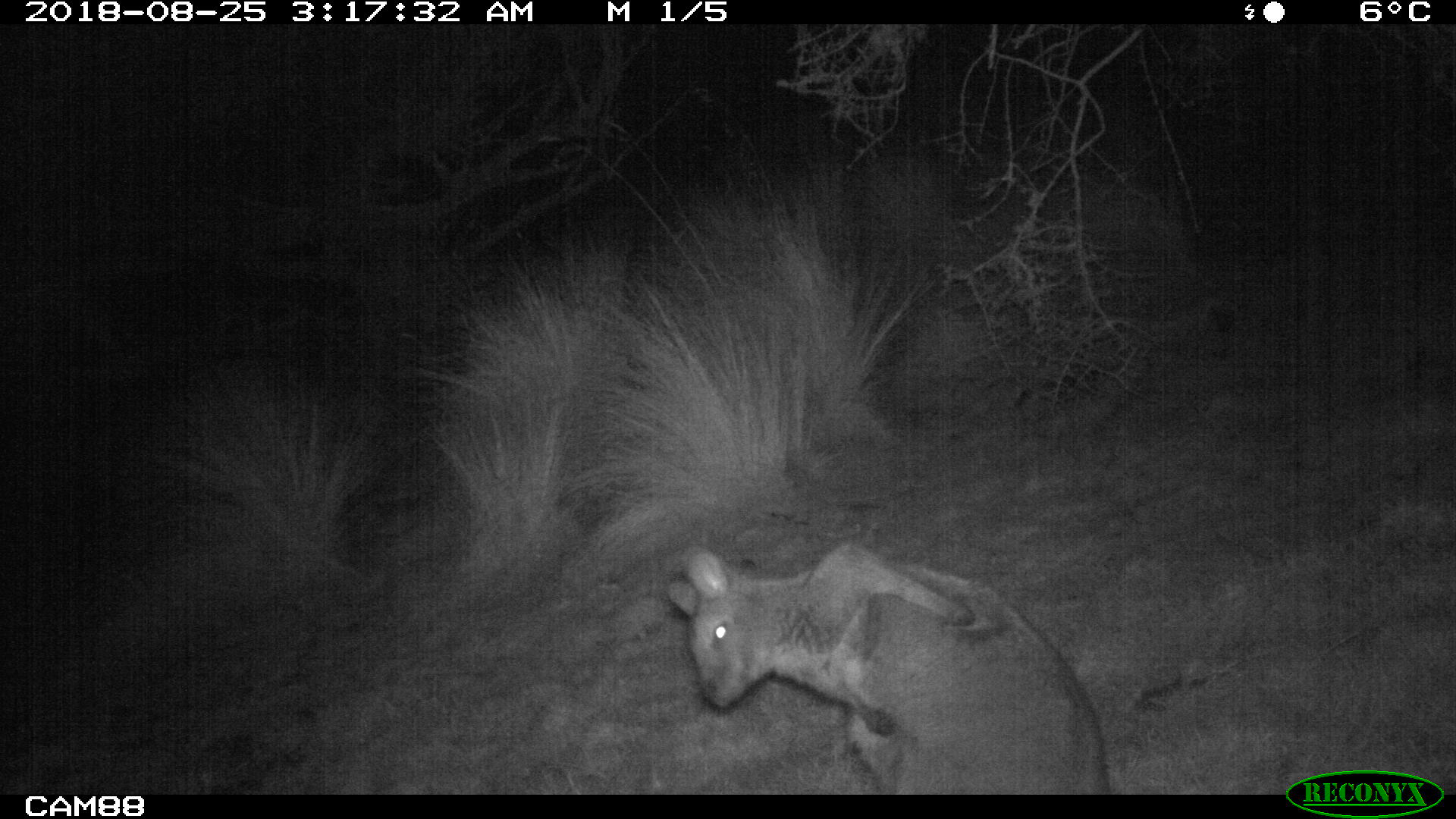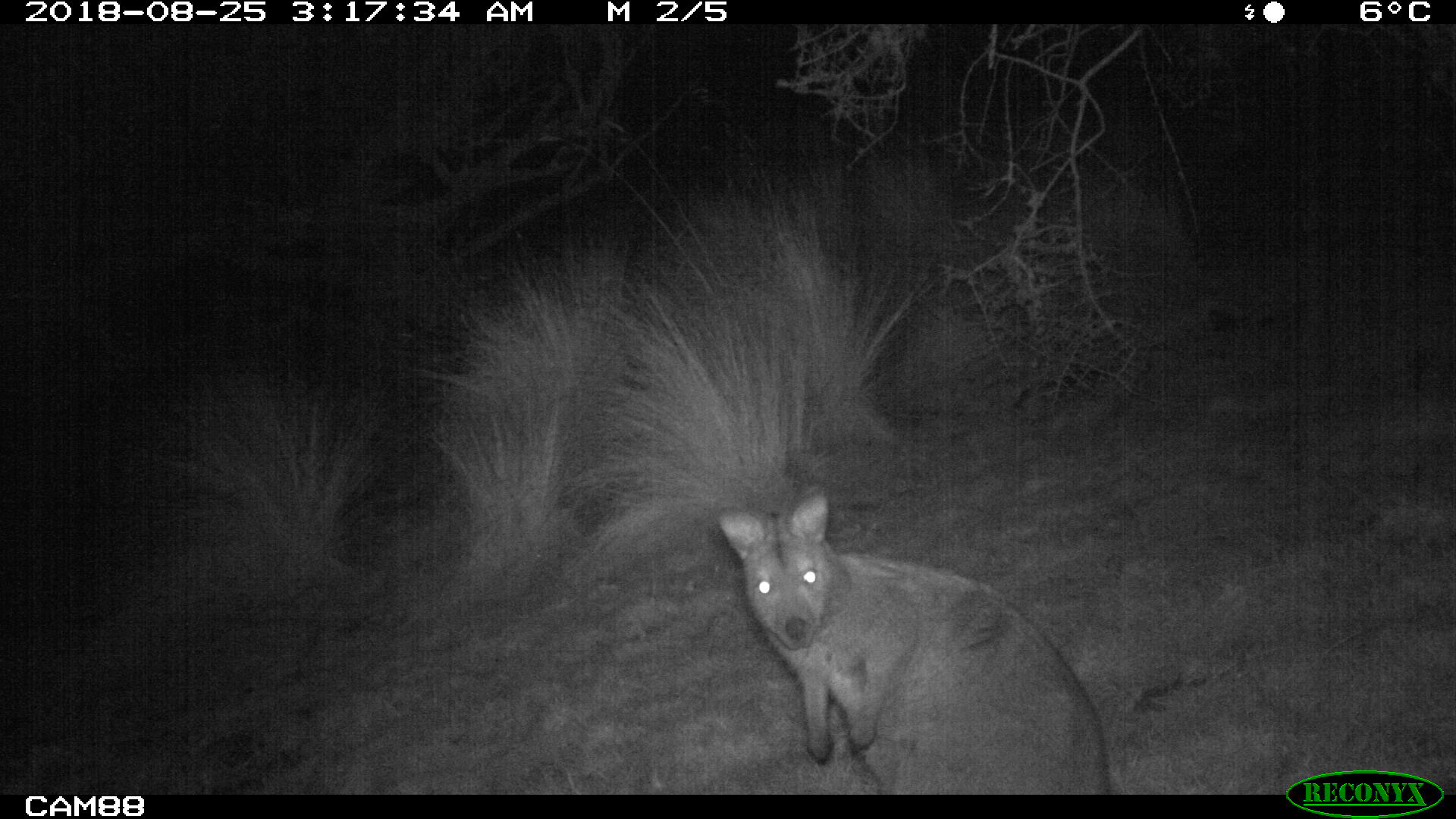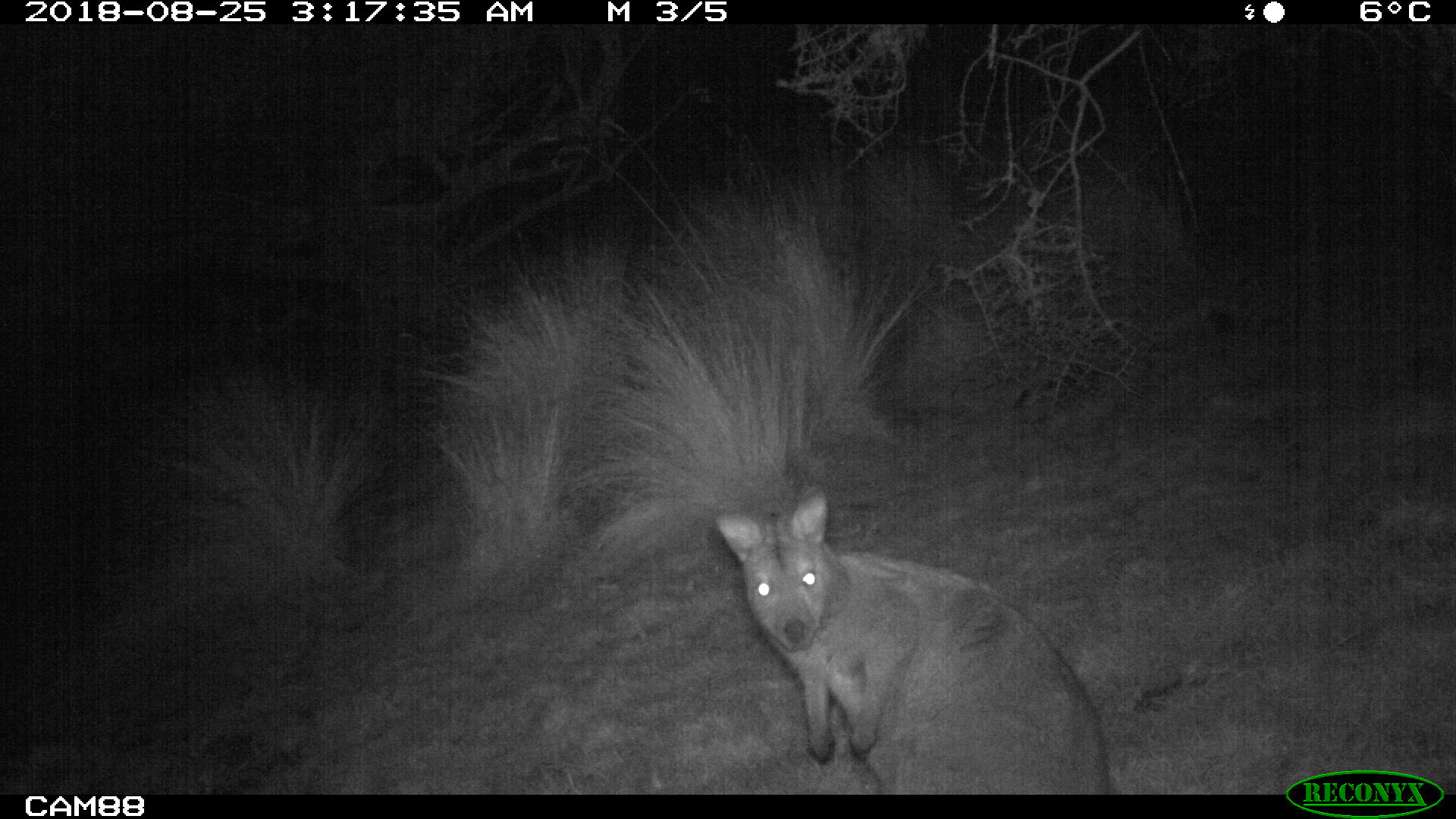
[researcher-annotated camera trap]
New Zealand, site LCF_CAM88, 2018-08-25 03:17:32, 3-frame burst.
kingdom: Animalia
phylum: Chordata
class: Mammalia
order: Diprotodontia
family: Macropodidae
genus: Notamacropus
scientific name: Notamacropus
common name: wallaby